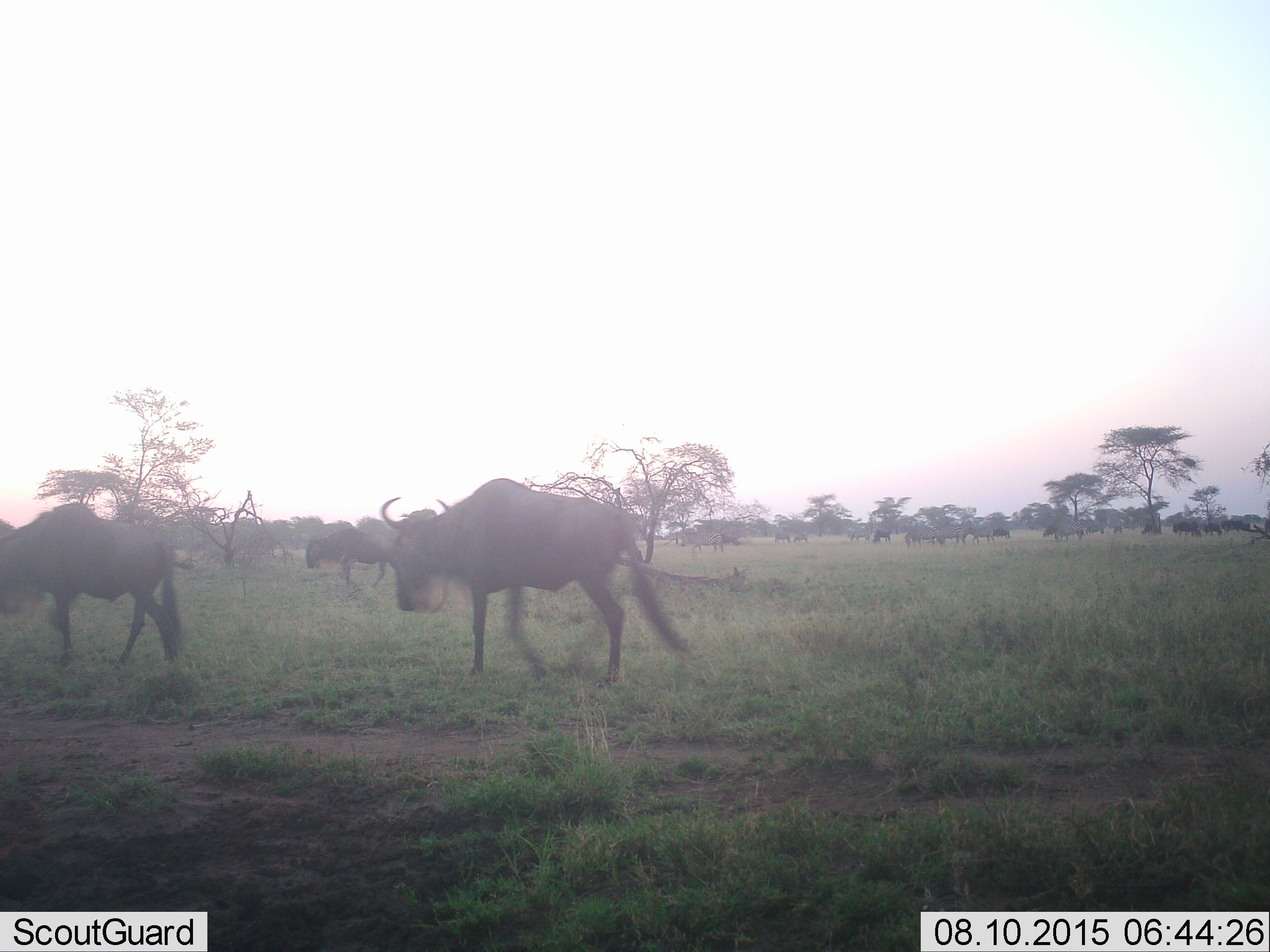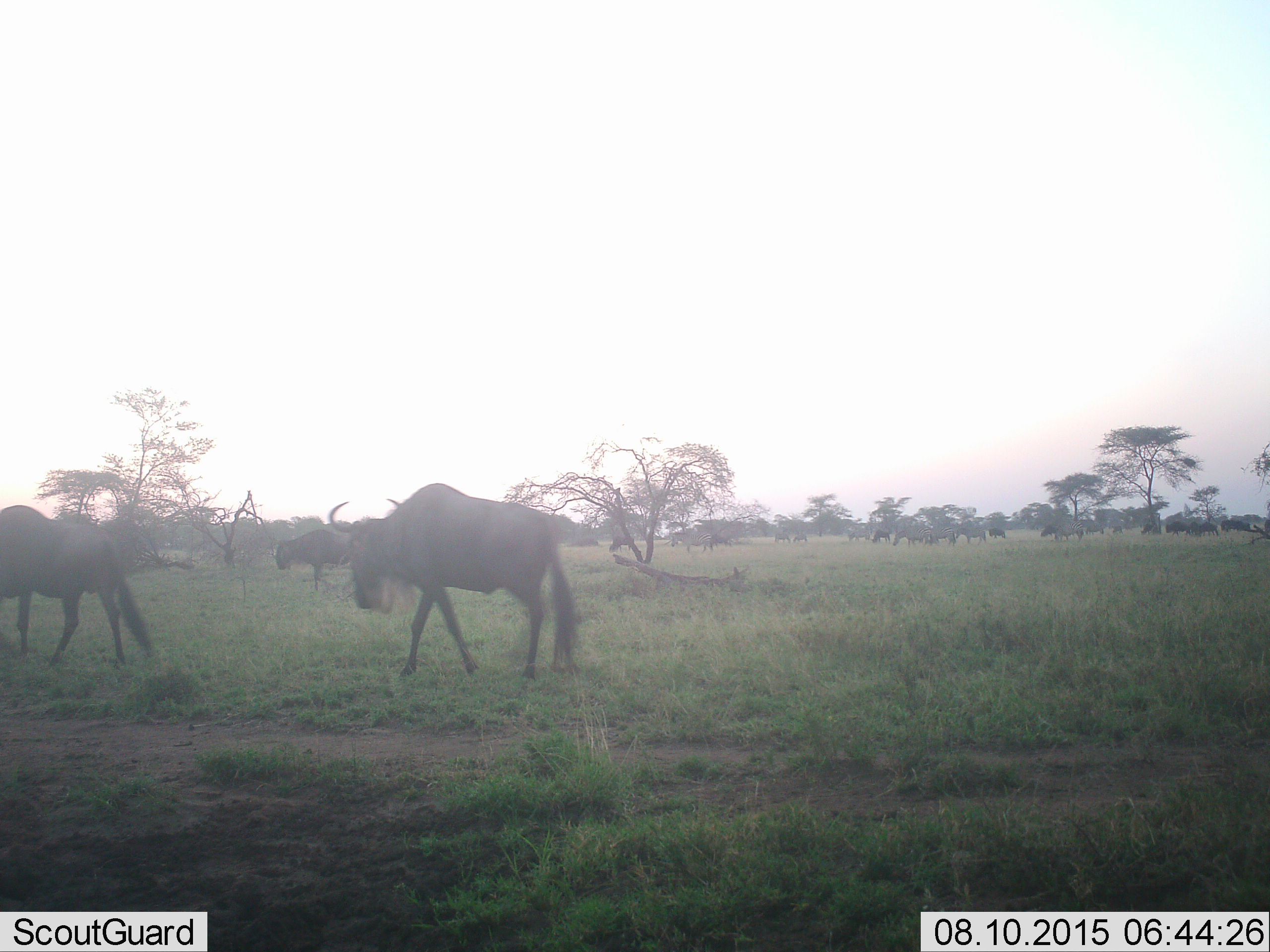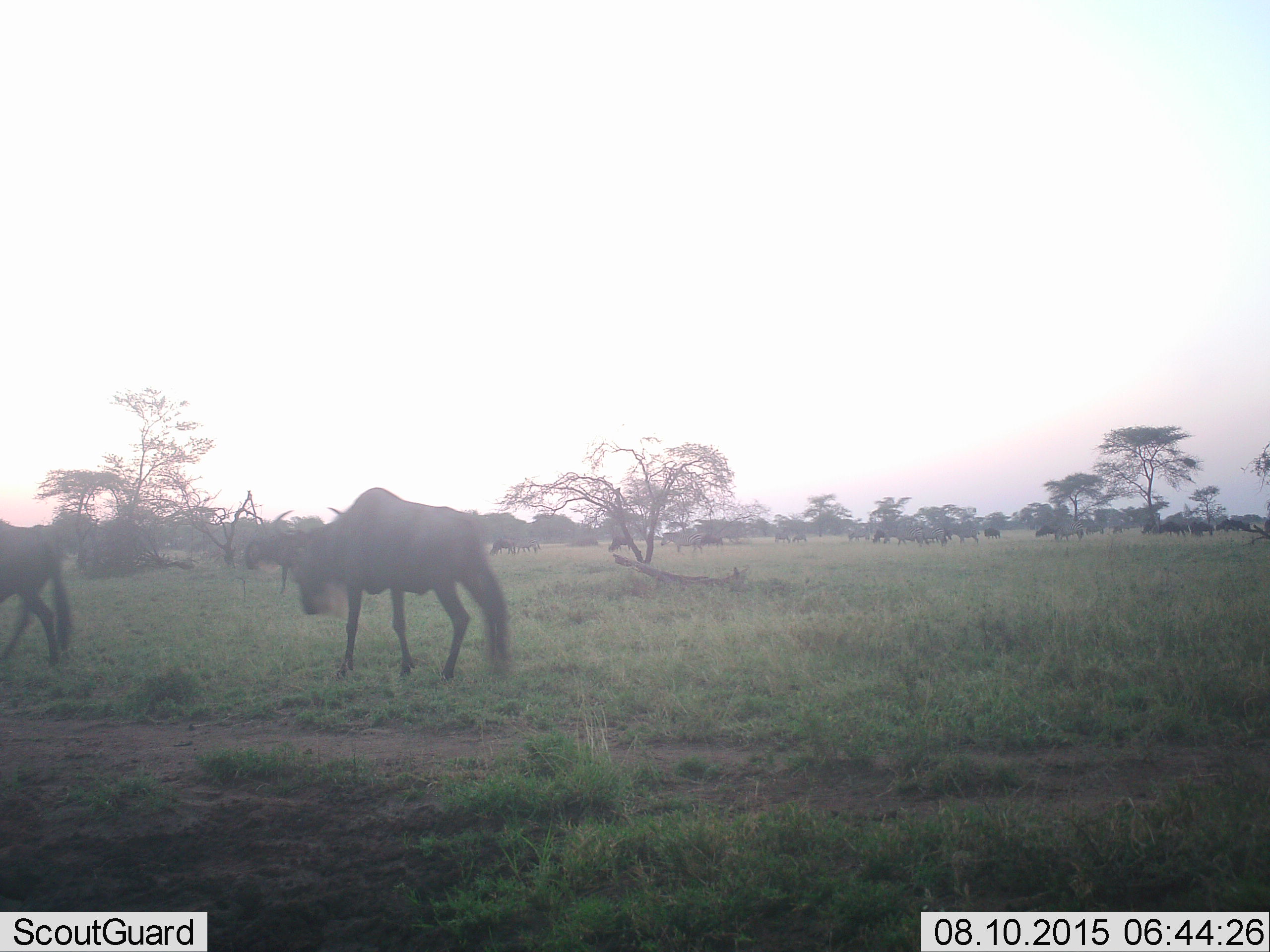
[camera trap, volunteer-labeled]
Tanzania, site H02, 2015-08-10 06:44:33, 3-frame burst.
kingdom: Animalia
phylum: Chordata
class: Mammalia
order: Artiodactyla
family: Bovidae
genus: Connochaetes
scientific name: Connochaetes taurinus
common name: blue wildebeest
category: wildebeest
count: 11-50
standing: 22%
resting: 0%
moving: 89%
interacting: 22%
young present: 11%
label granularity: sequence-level